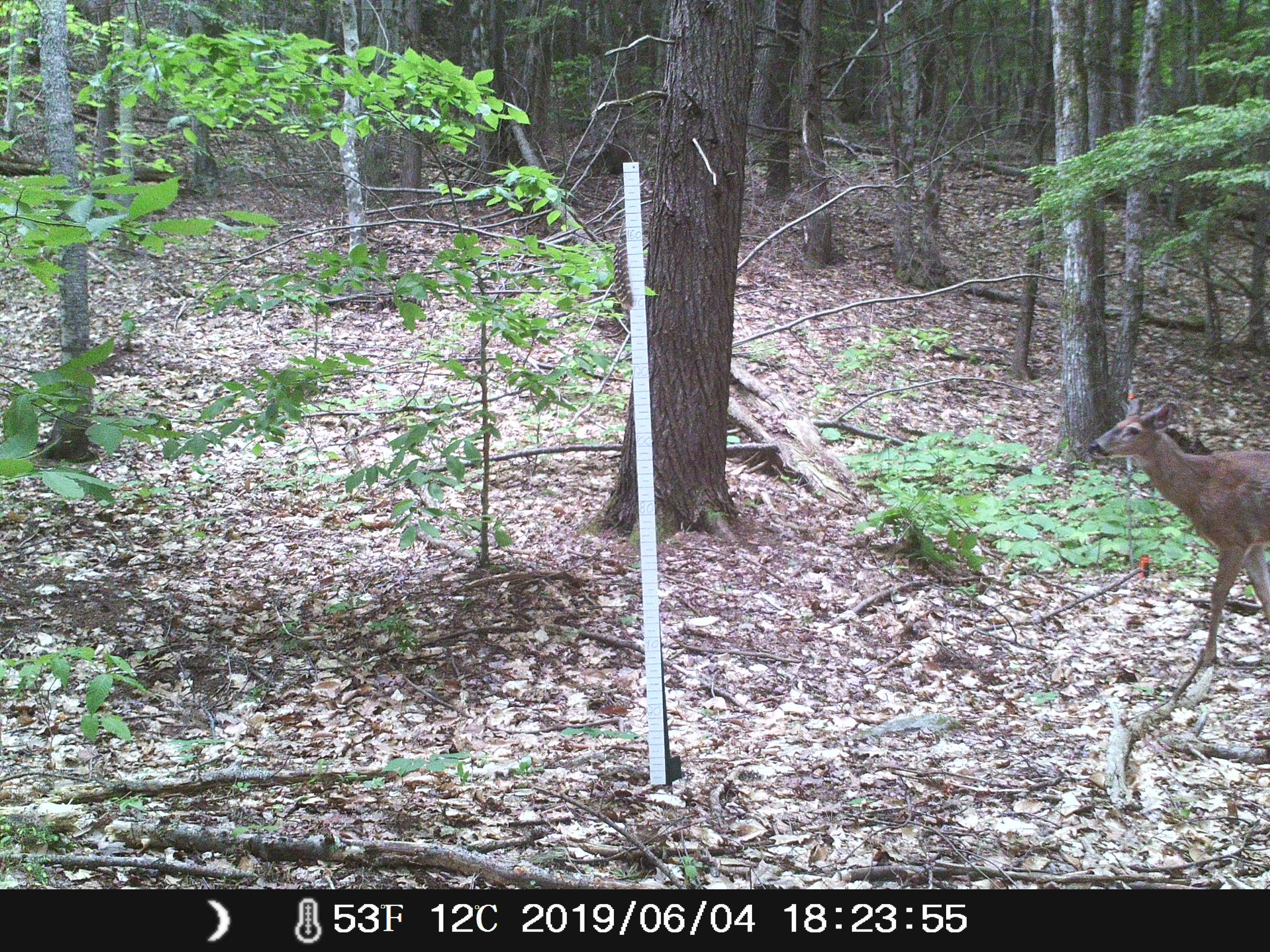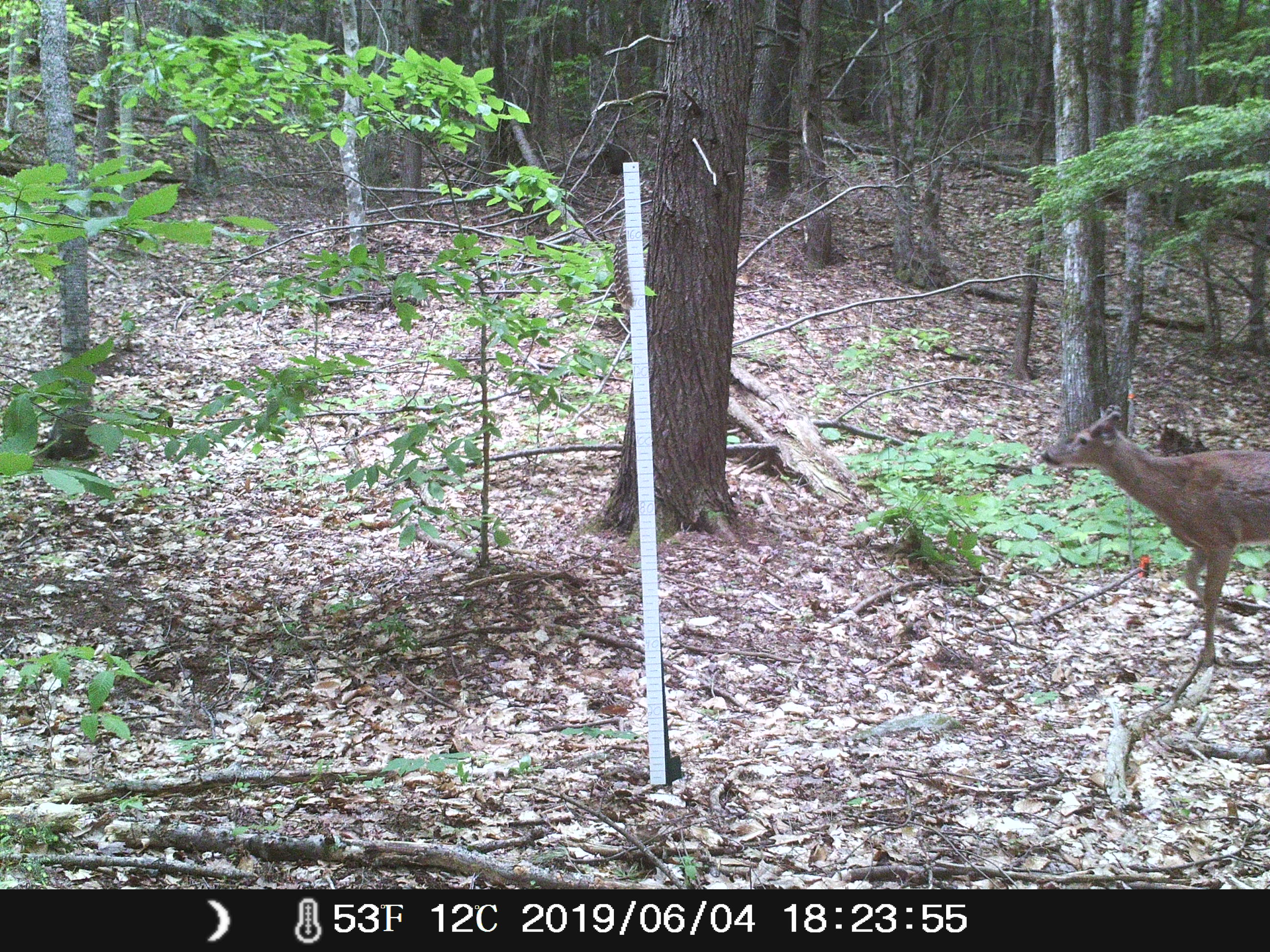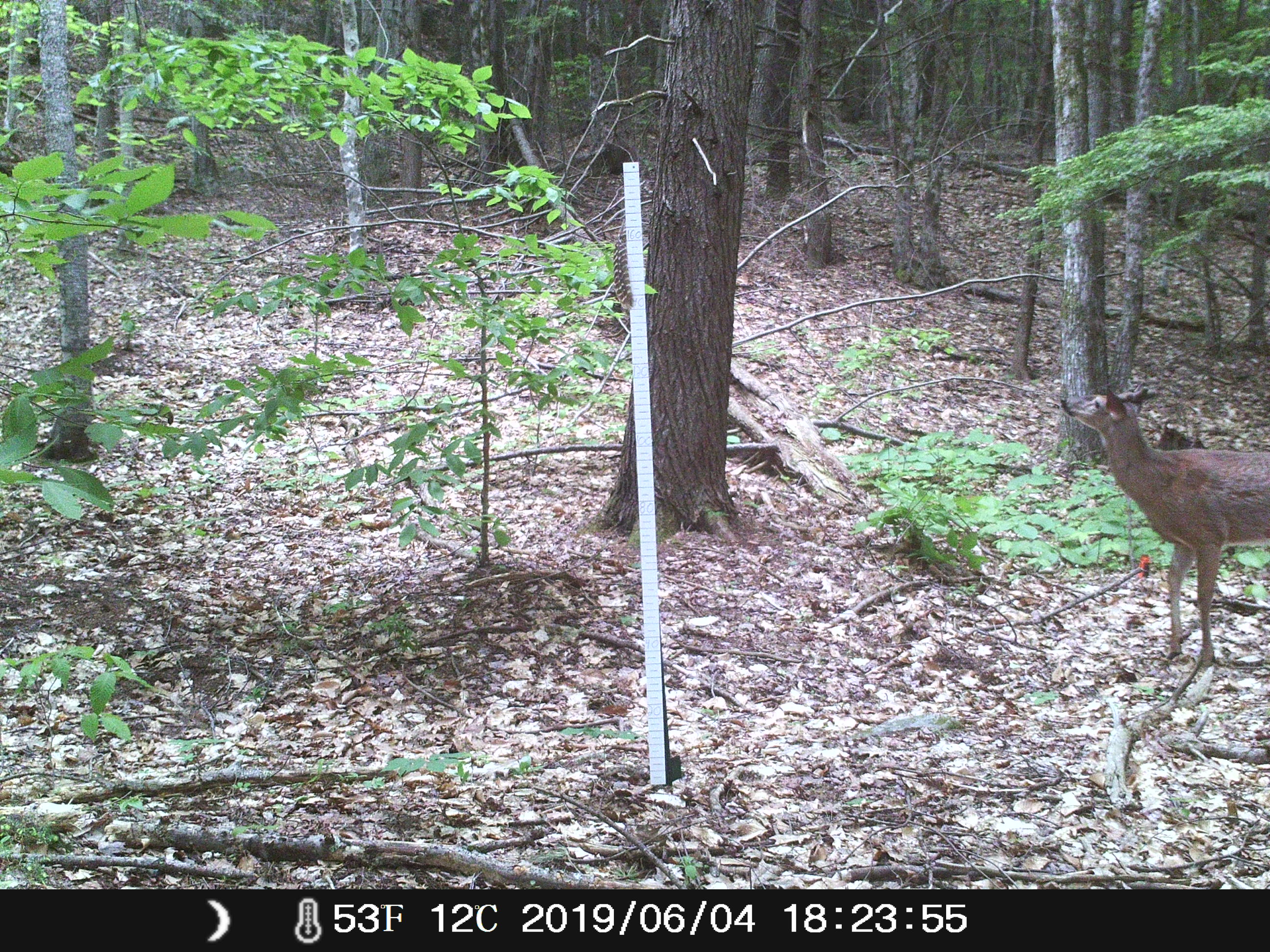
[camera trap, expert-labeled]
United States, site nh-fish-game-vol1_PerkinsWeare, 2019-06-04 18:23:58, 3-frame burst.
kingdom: Animalia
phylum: Chordata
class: Mammalia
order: Artiodactyla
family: Cervidae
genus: Odocoileus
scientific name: Odocoileus virginianus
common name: white-tailed deer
White-tailed deer (Odocoileus virginianus).